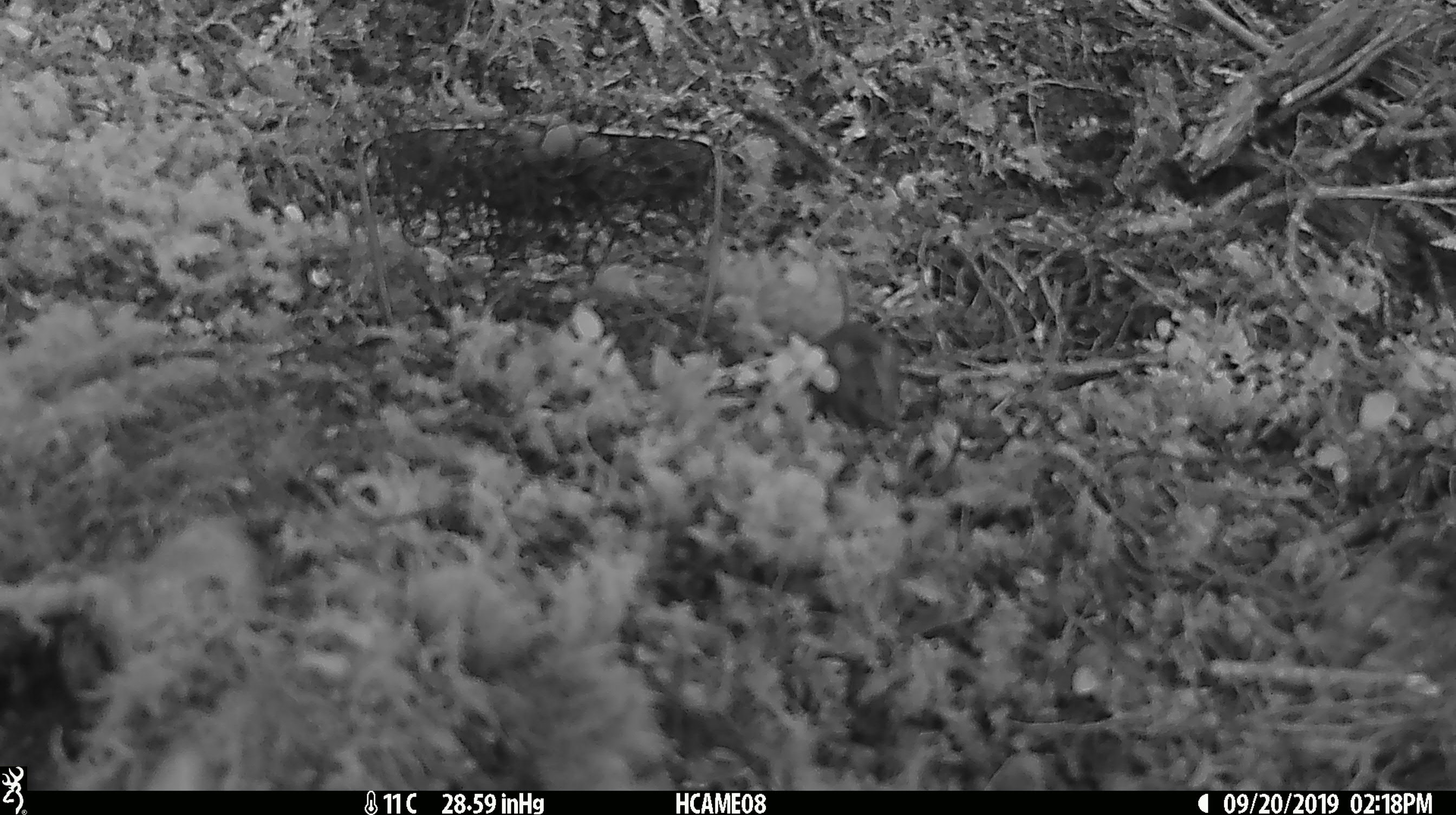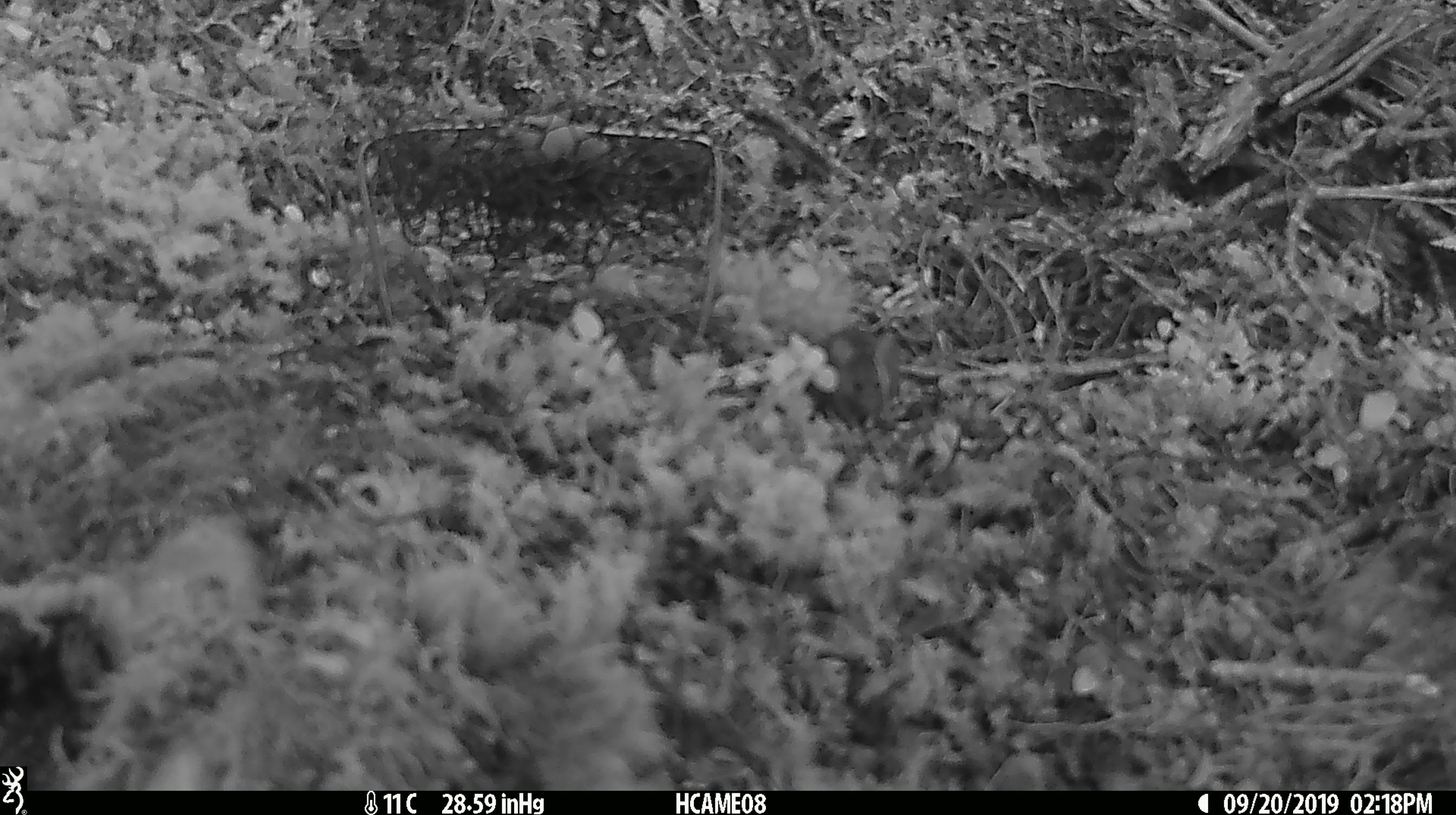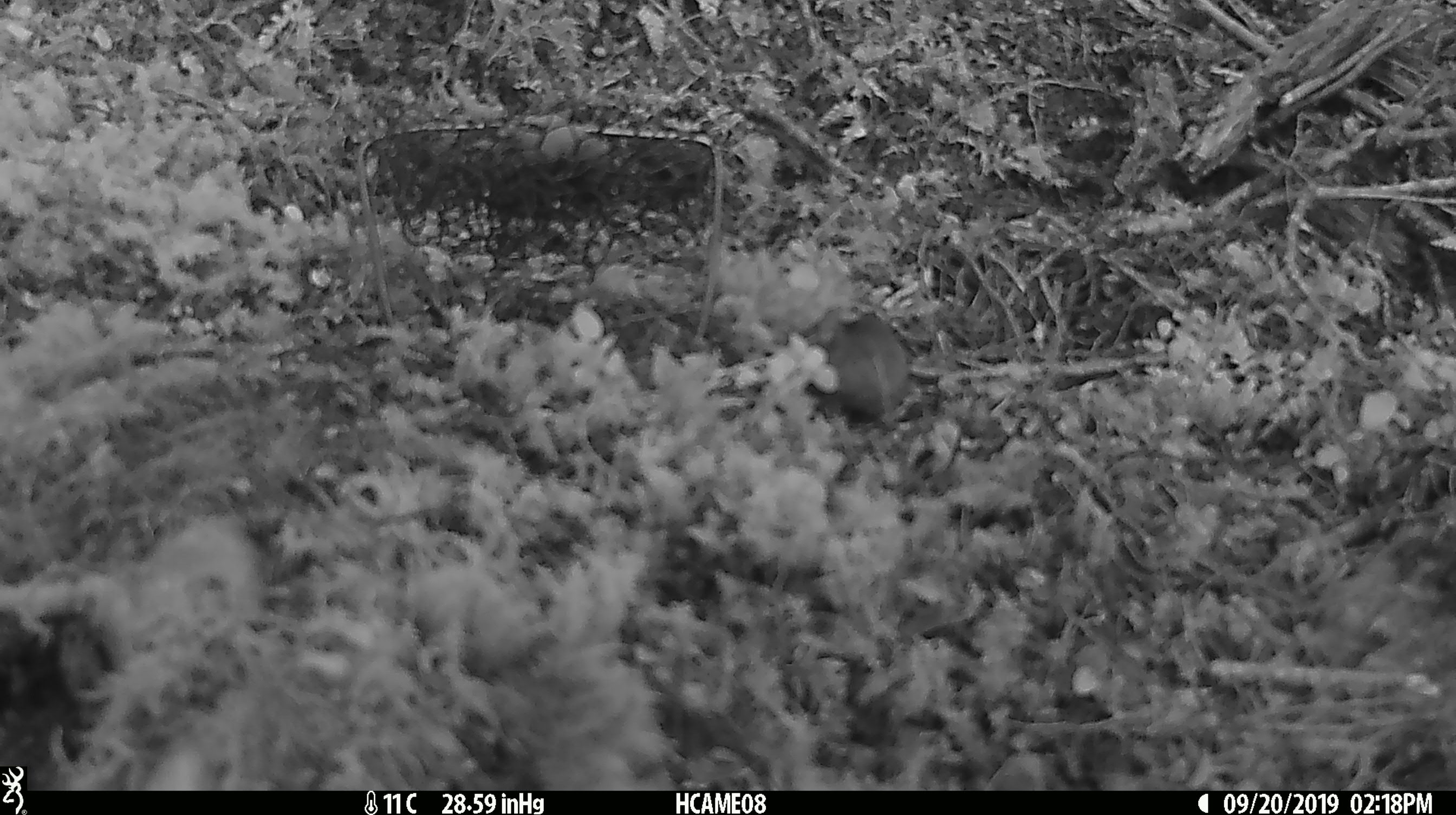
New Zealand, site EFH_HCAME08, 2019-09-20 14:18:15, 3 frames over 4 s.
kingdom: Animalia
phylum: Chordata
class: Mammalia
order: Rodentia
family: Muridae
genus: Mus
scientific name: Mus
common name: mouse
Mouse (Mus).